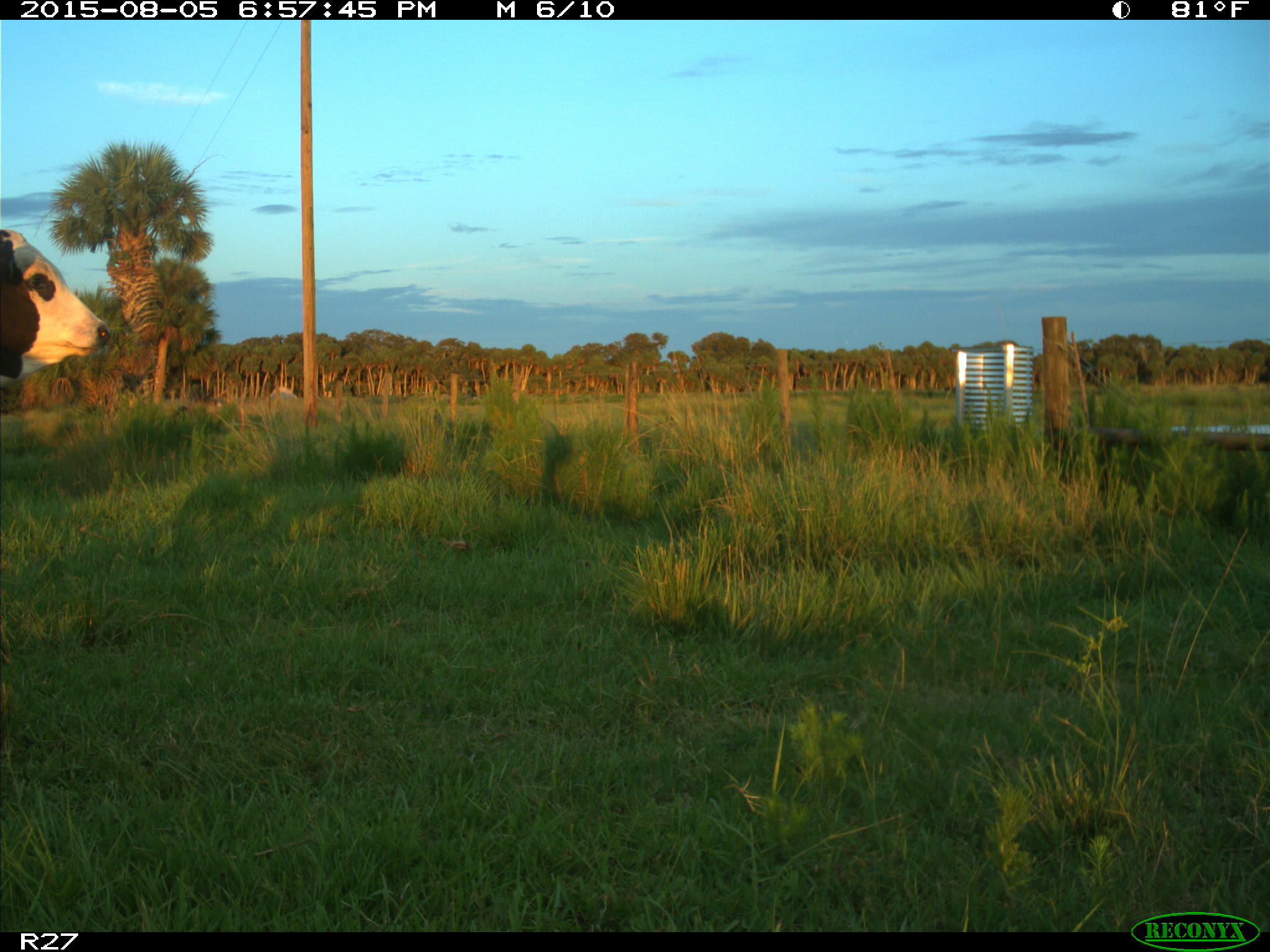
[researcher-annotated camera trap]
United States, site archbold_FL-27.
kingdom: Animalia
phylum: Chordata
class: Mammalia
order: Artiodactyla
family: Bovidae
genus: Bos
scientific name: Bos taurus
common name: domestic cow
Bos taurus (domestic cow).